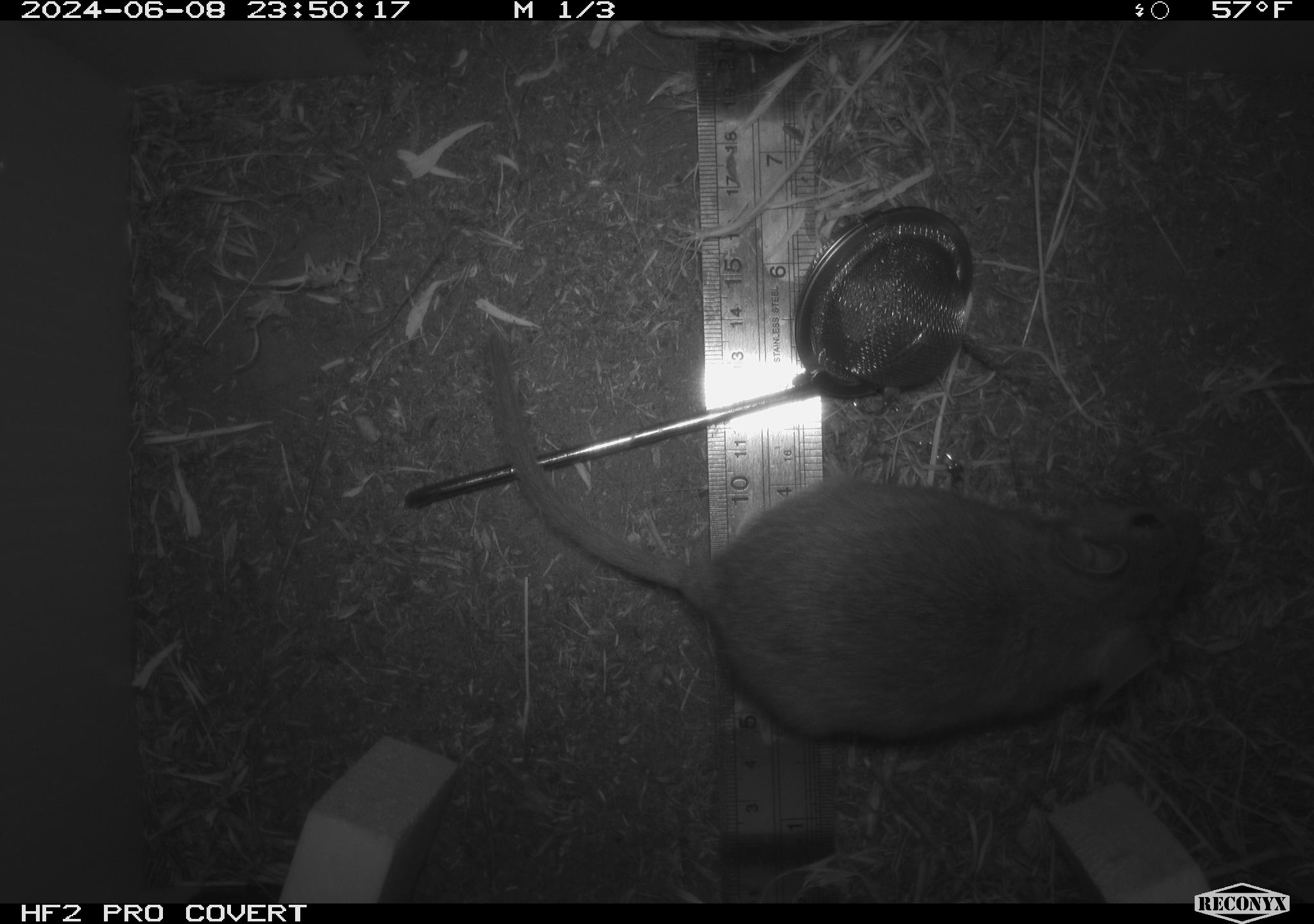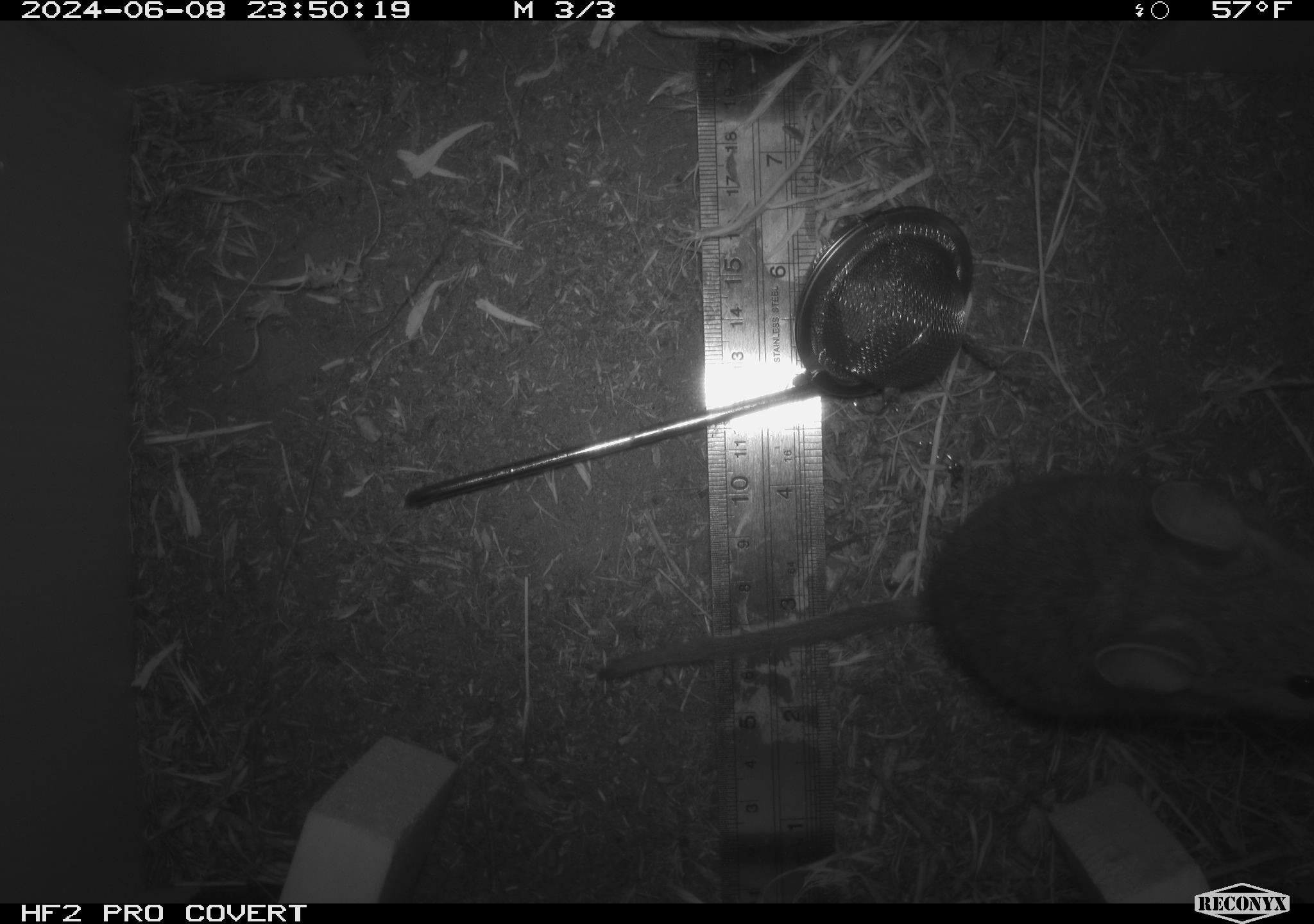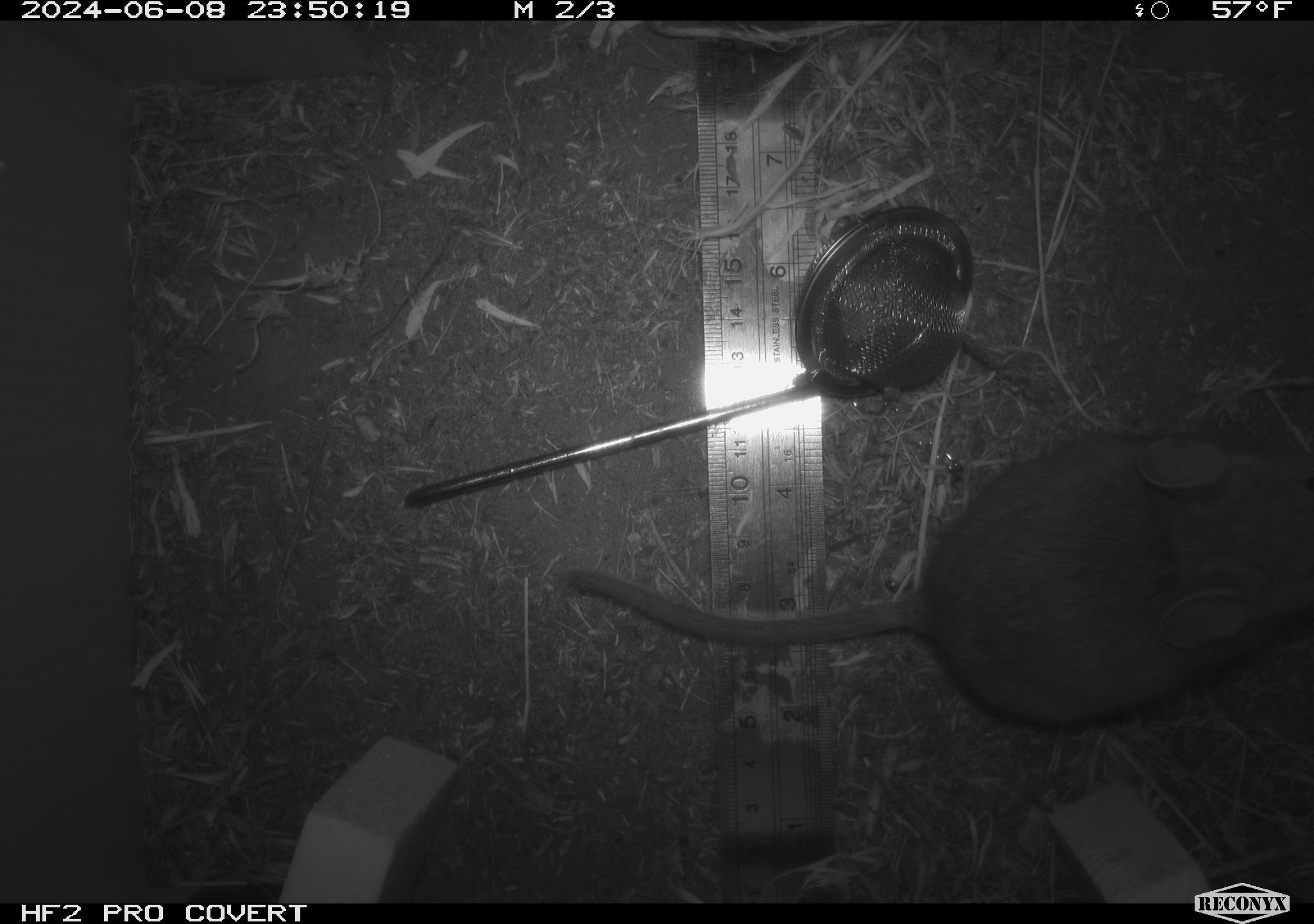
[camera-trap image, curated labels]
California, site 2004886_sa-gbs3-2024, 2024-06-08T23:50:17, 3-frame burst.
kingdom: Animalia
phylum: Chordata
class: Mammalia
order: Rodentia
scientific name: Rodentia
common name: woodrat or rat or mouse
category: woodrat or rat or mouse species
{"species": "woodrat or rat or mouse species (woodrat or rat or mouse) (Rodentia)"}